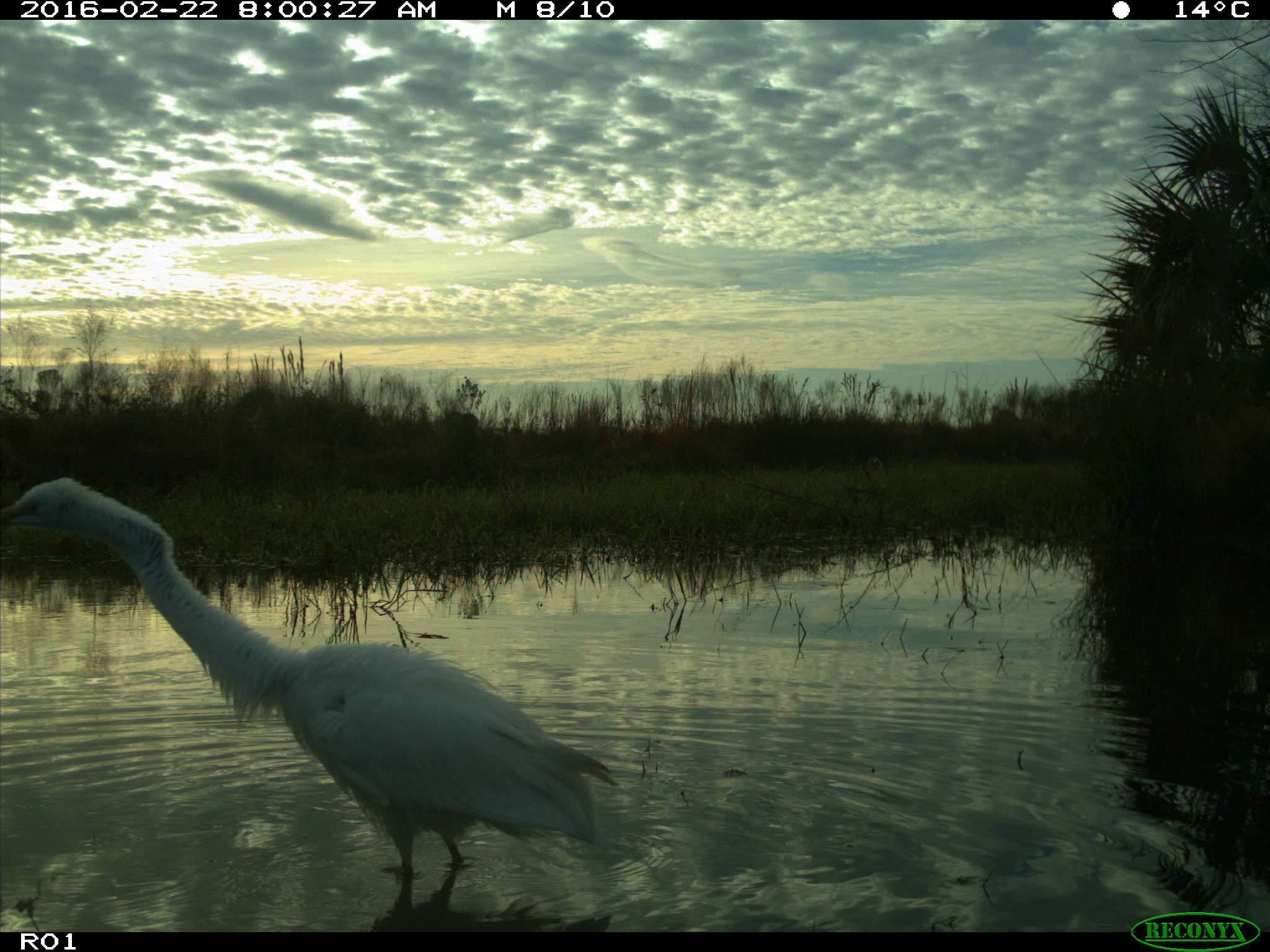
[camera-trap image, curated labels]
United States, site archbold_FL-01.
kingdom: Animalia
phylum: Chordata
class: Aves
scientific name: Aves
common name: birds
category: unidentified bird